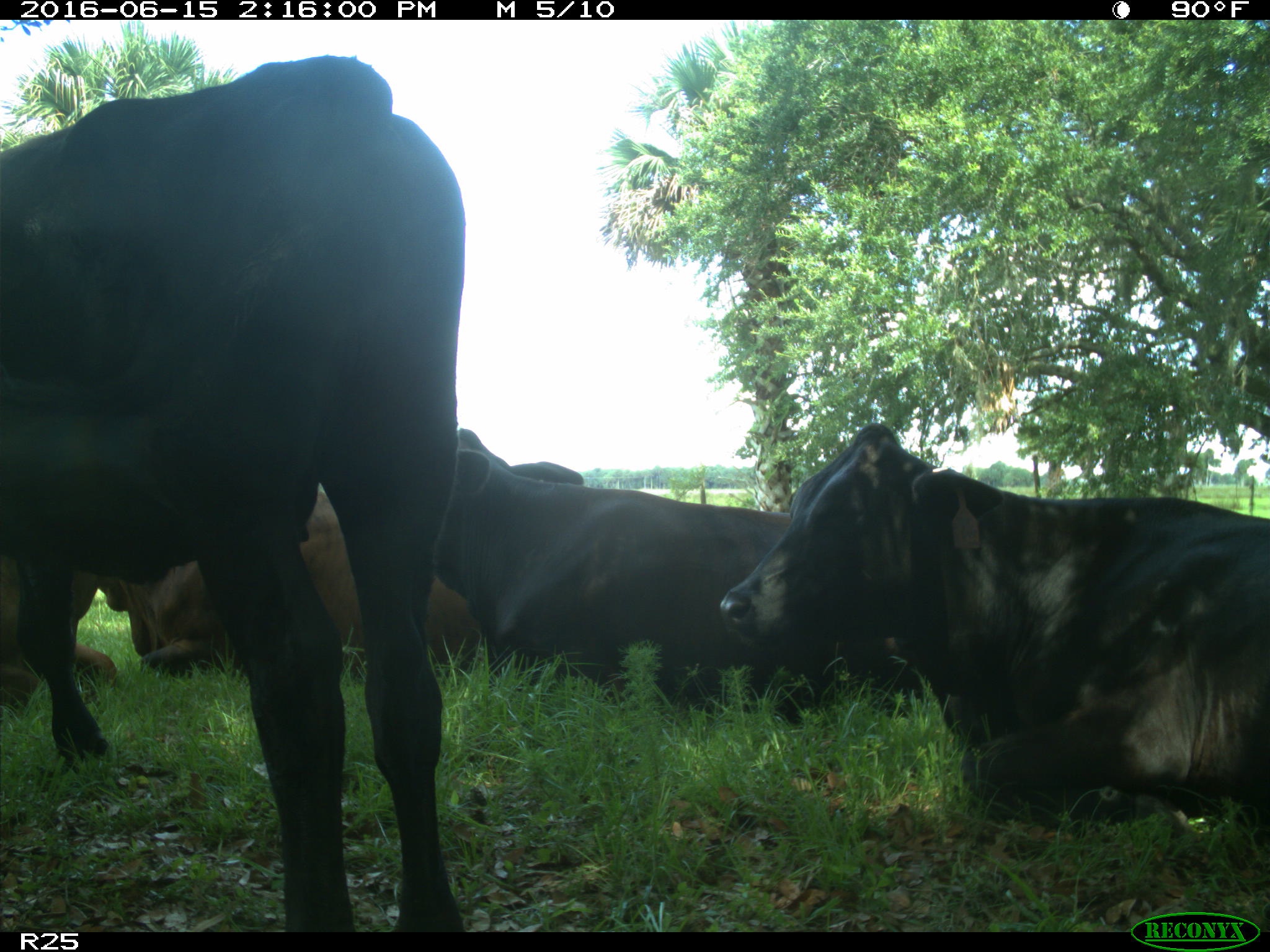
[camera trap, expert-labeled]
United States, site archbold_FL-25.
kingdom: Animalia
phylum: Chordata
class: Mammalia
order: Artiodactyla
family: Bovidae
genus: Bos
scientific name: Bos taurus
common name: domestic cow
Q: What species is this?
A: Bos taurus (domestic cow).